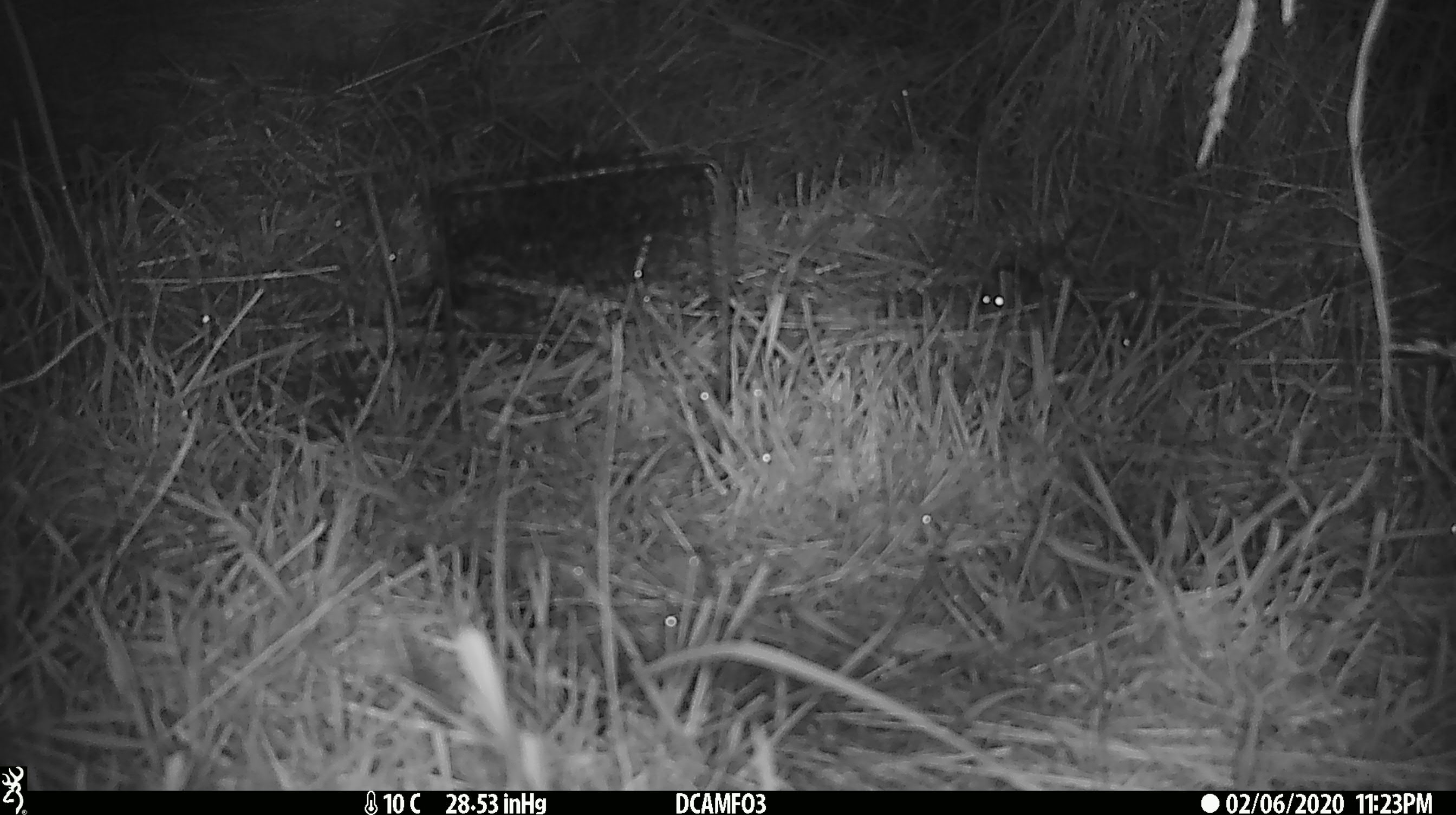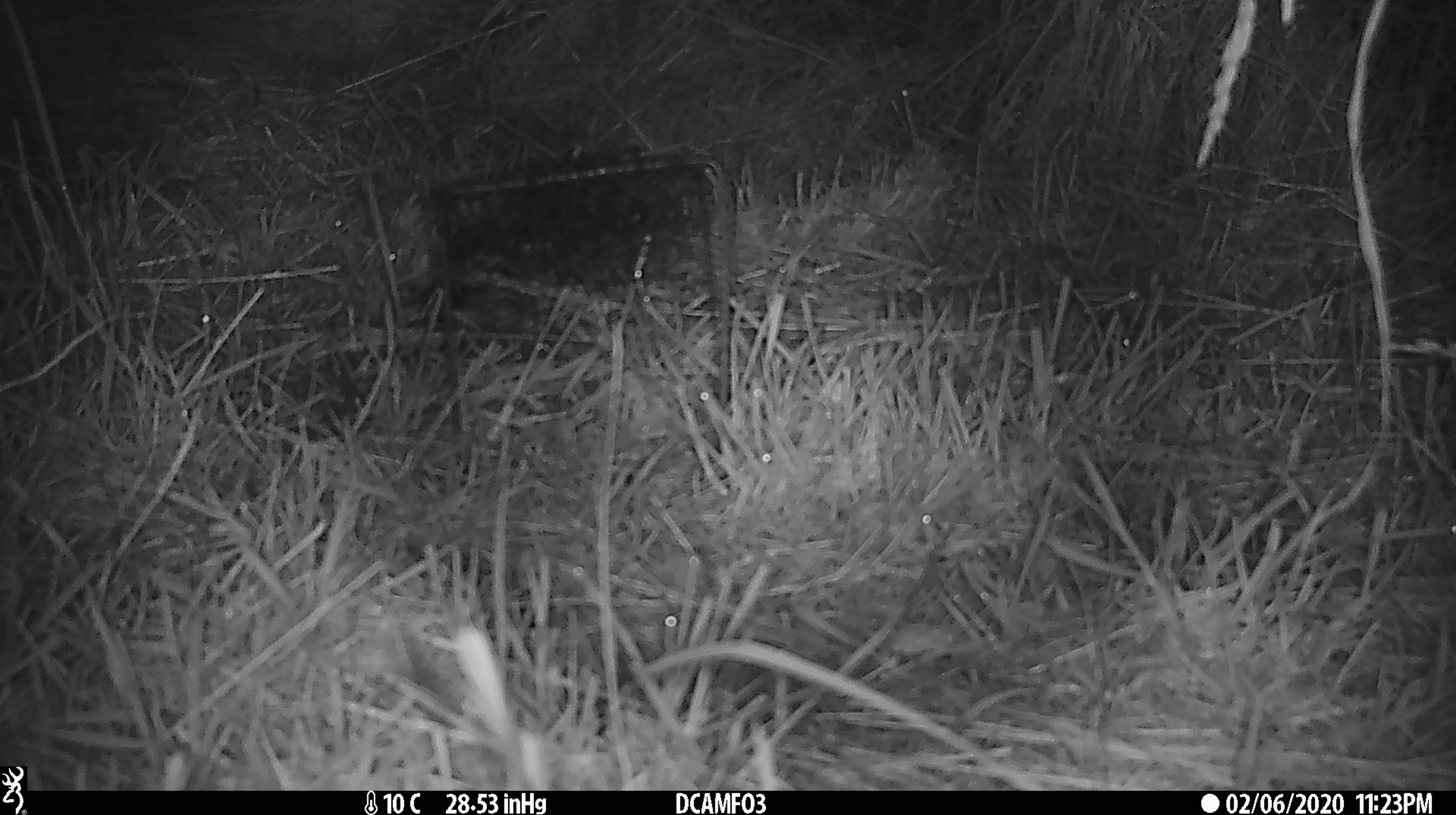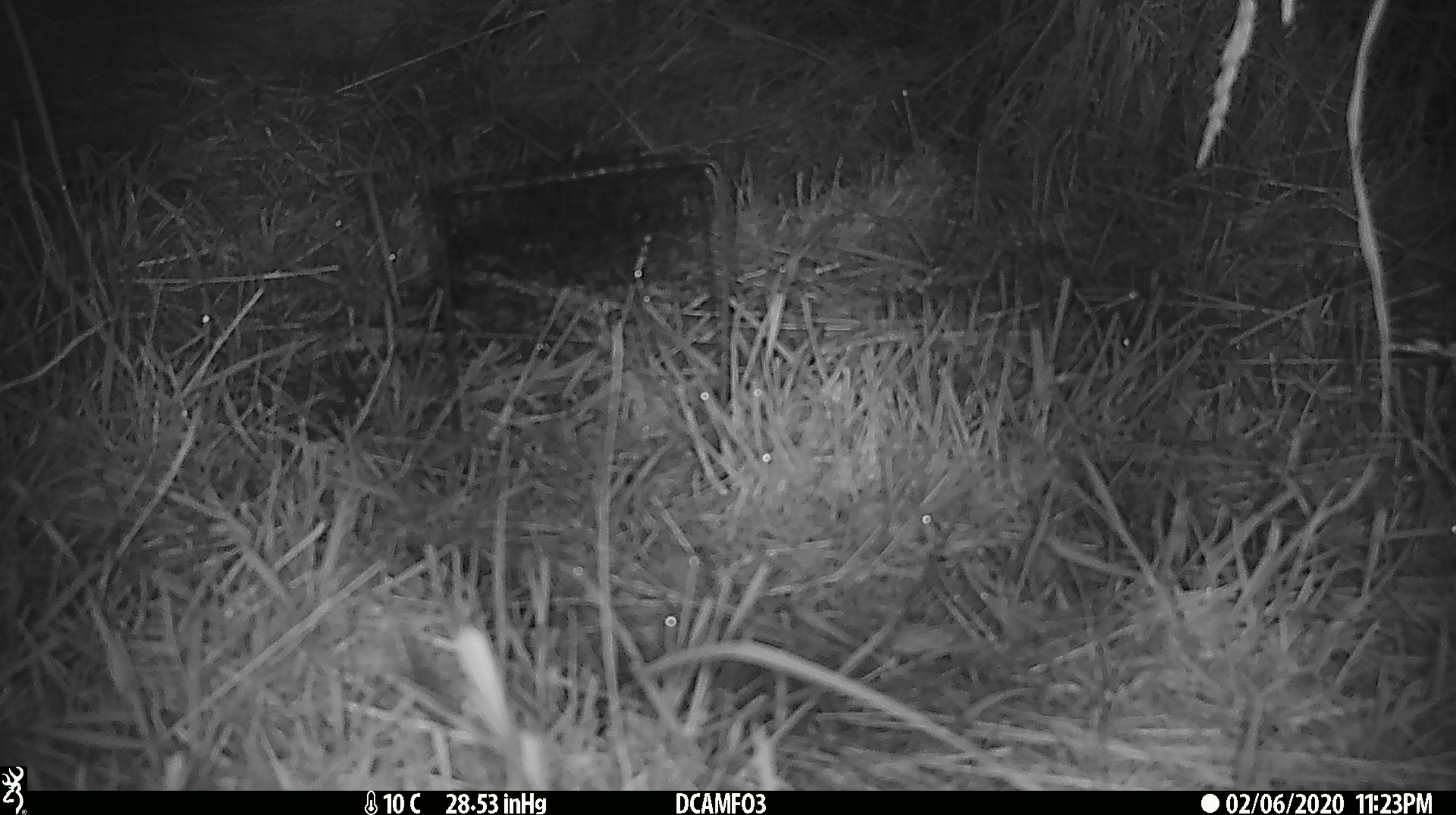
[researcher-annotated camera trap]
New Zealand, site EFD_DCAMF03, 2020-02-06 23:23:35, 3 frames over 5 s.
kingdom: Animalia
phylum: Chordata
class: Mammalia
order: Rodentia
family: Muridae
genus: Mus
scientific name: Mus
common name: mouse